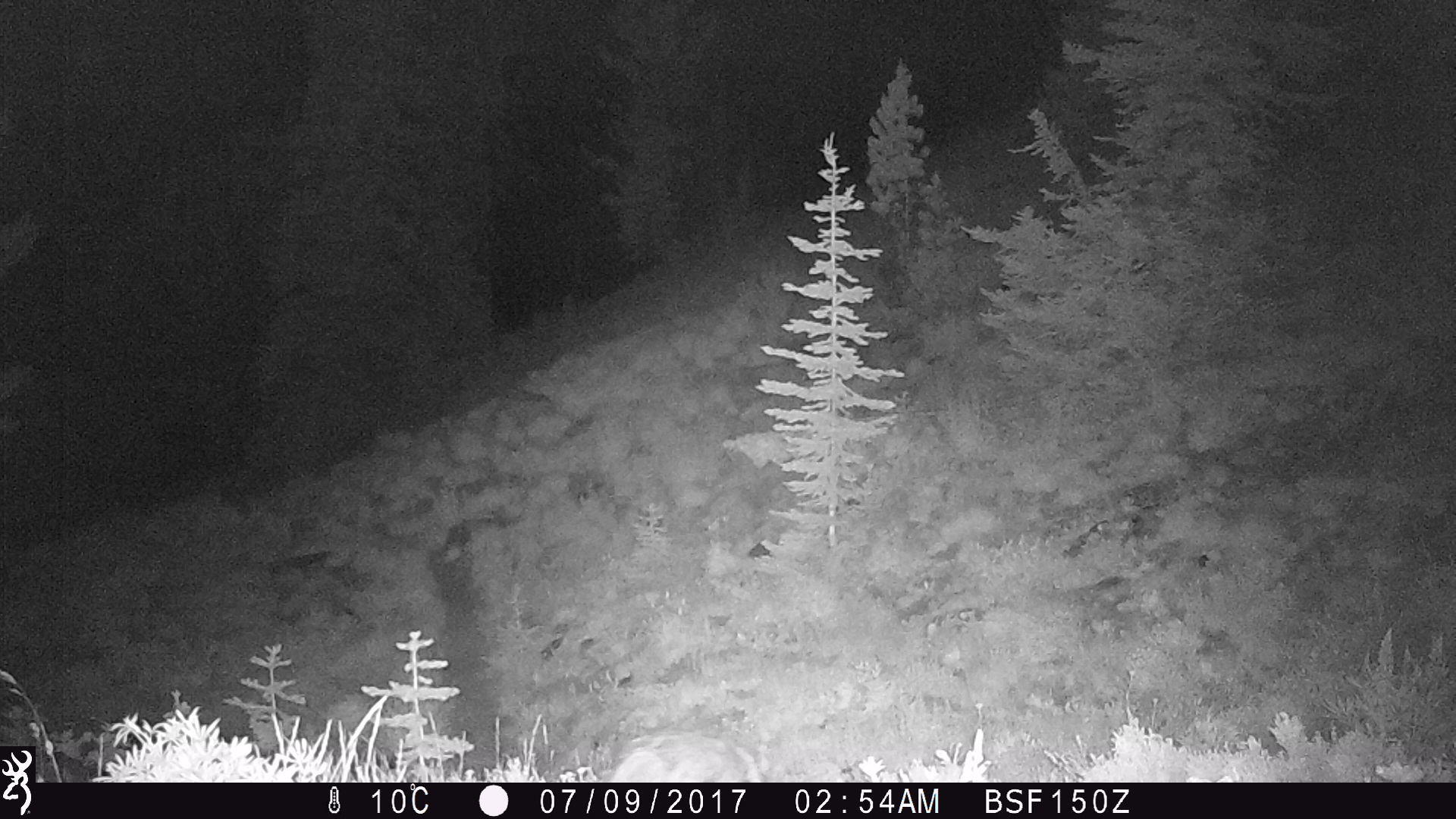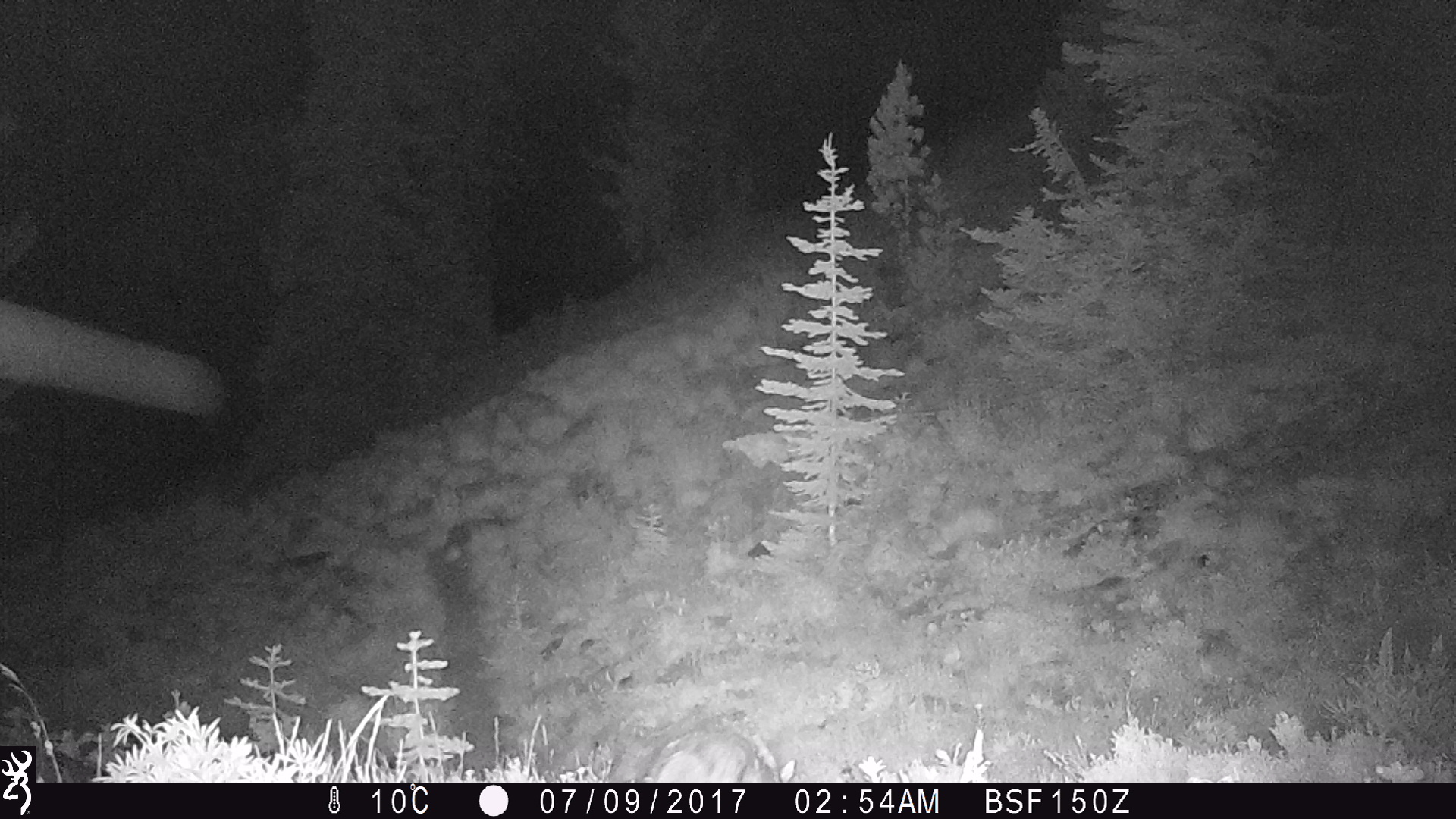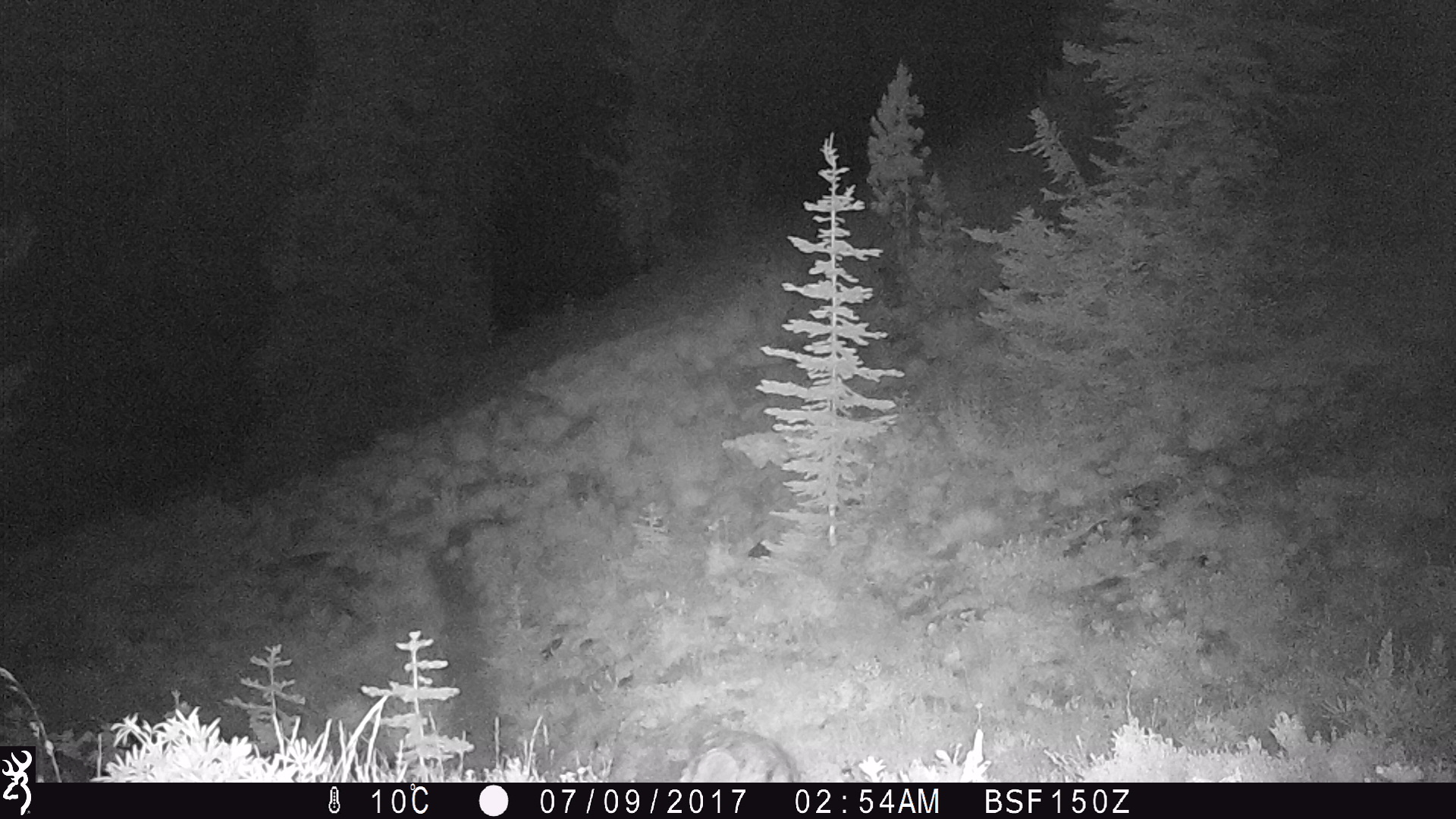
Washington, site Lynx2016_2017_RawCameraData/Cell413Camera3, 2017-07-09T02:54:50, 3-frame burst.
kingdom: Animalia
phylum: Chordata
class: Mammalia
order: Carnivora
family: Canidae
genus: Canis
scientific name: Canis latrans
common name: coyote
Canis latrans (coyote). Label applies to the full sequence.